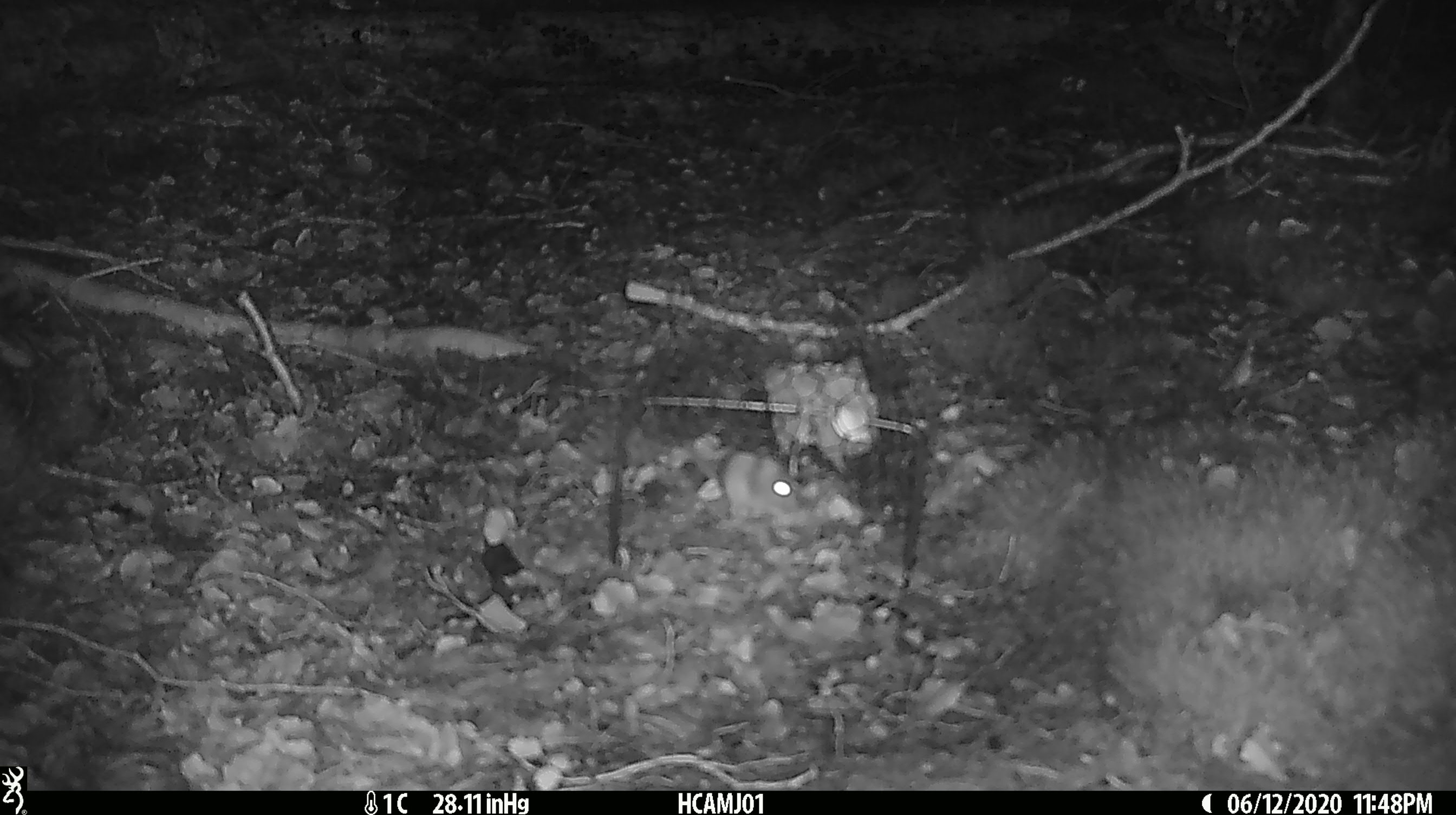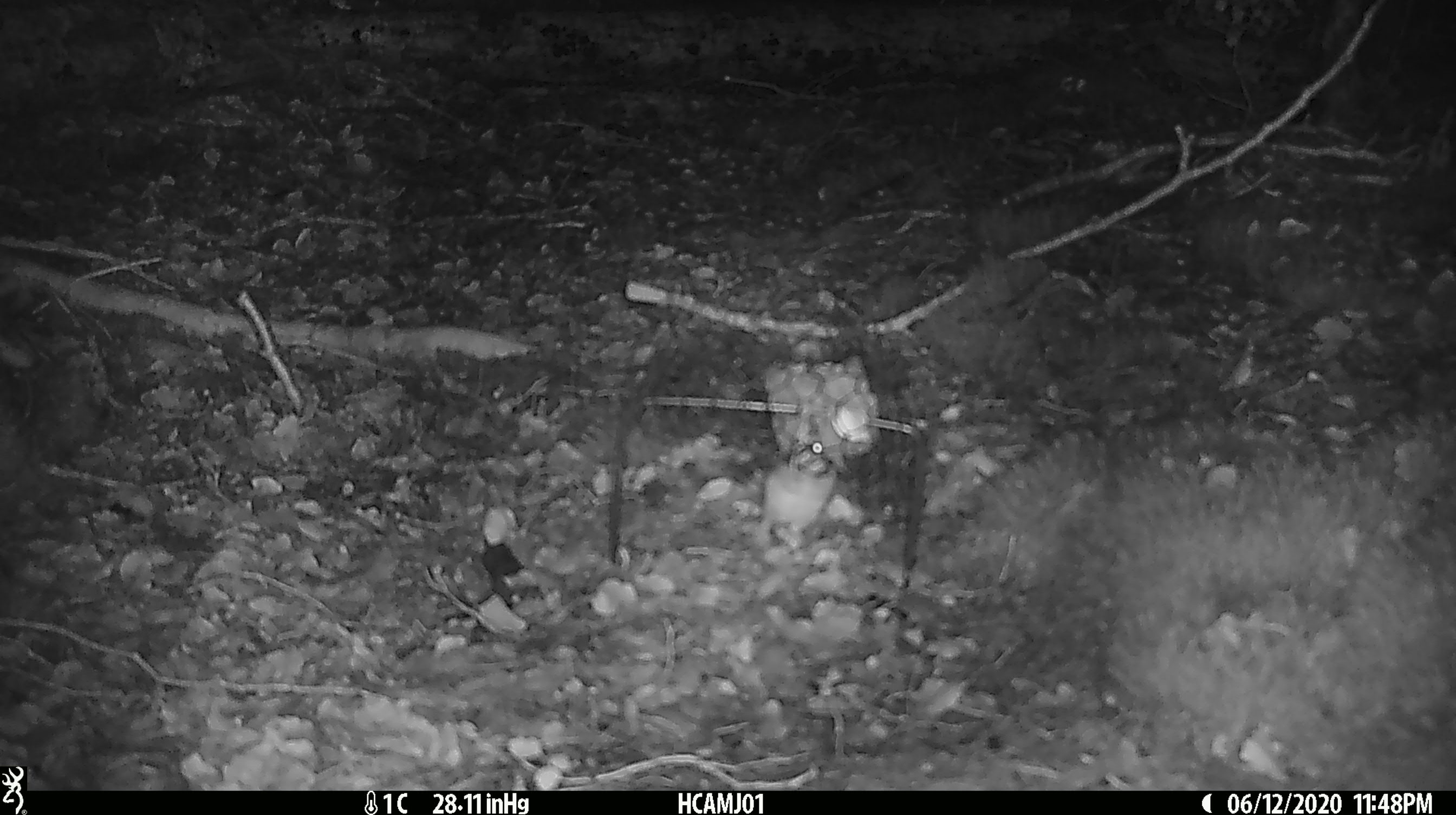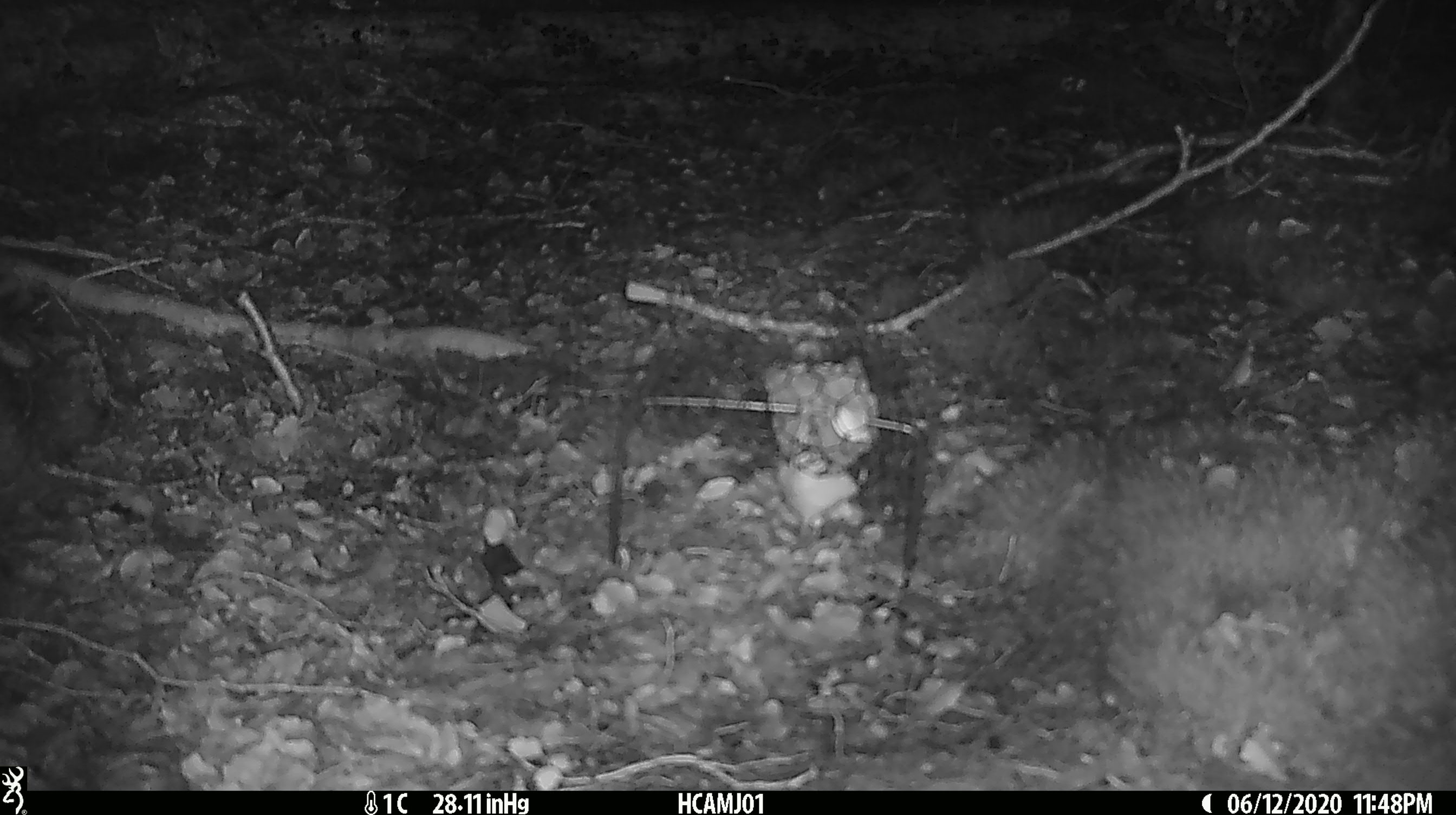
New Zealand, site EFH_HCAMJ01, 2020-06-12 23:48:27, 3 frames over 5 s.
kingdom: Animalia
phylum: Chordata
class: Mammalia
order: Rodentia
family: Muridae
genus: Mus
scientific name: Mus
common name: mouse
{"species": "mouse (Mus)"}